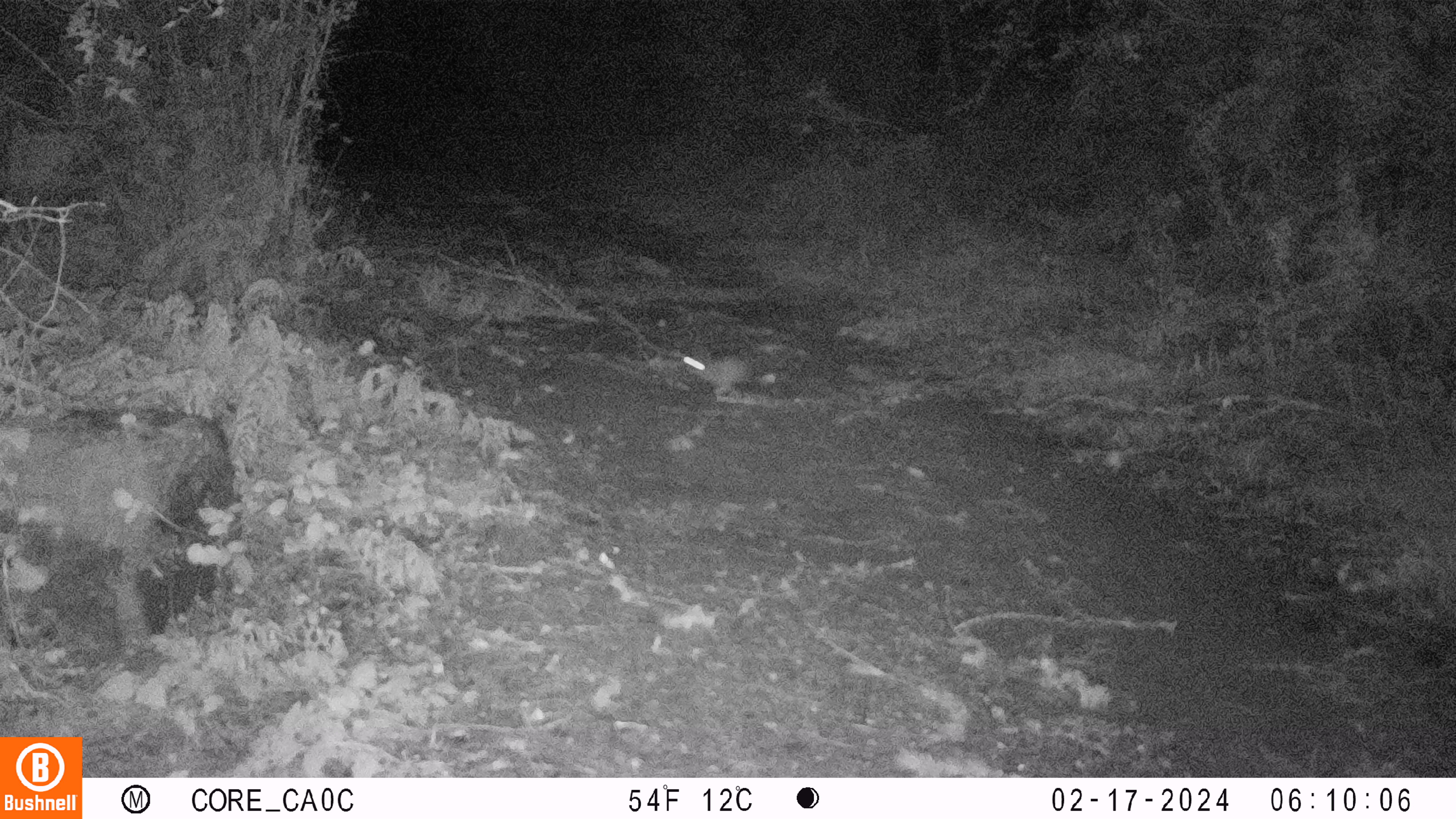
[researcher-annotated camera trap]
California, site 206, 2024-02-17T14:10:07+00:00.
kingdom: Animalia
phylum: Chordata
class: Mammalia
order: Lagomorpha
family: Leporidae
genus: Sylvilagus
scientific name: Sylvilagus bachmani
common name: brush rabbit